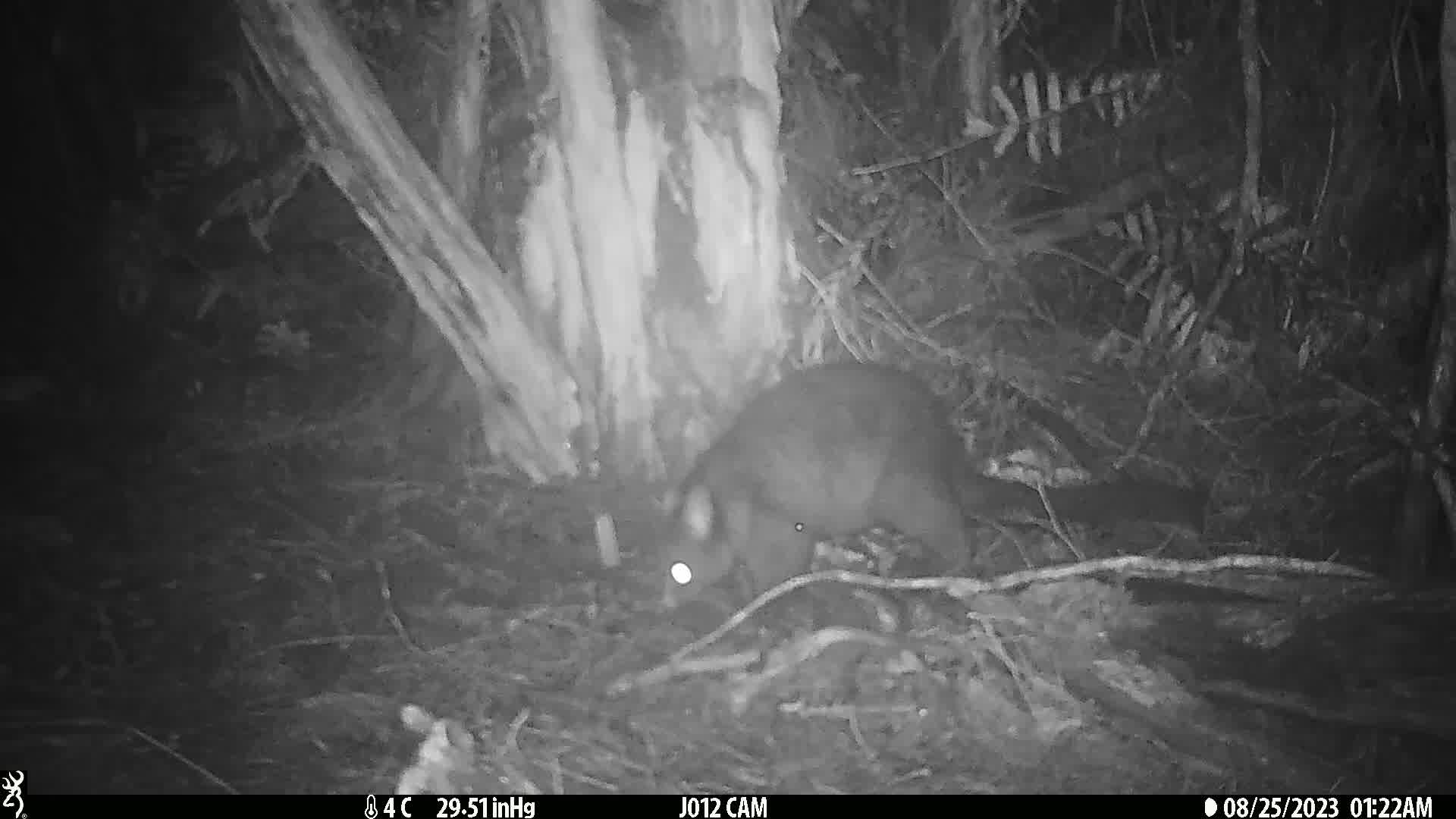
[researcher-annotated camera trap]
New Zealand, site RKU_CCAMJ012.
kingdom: Animalia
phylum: Chordata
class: Mammalia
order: Diprotodontia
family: Phalangeridae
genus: Trichosurus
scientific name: Trichosurus vulpecula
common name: common brushtail possum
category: possum